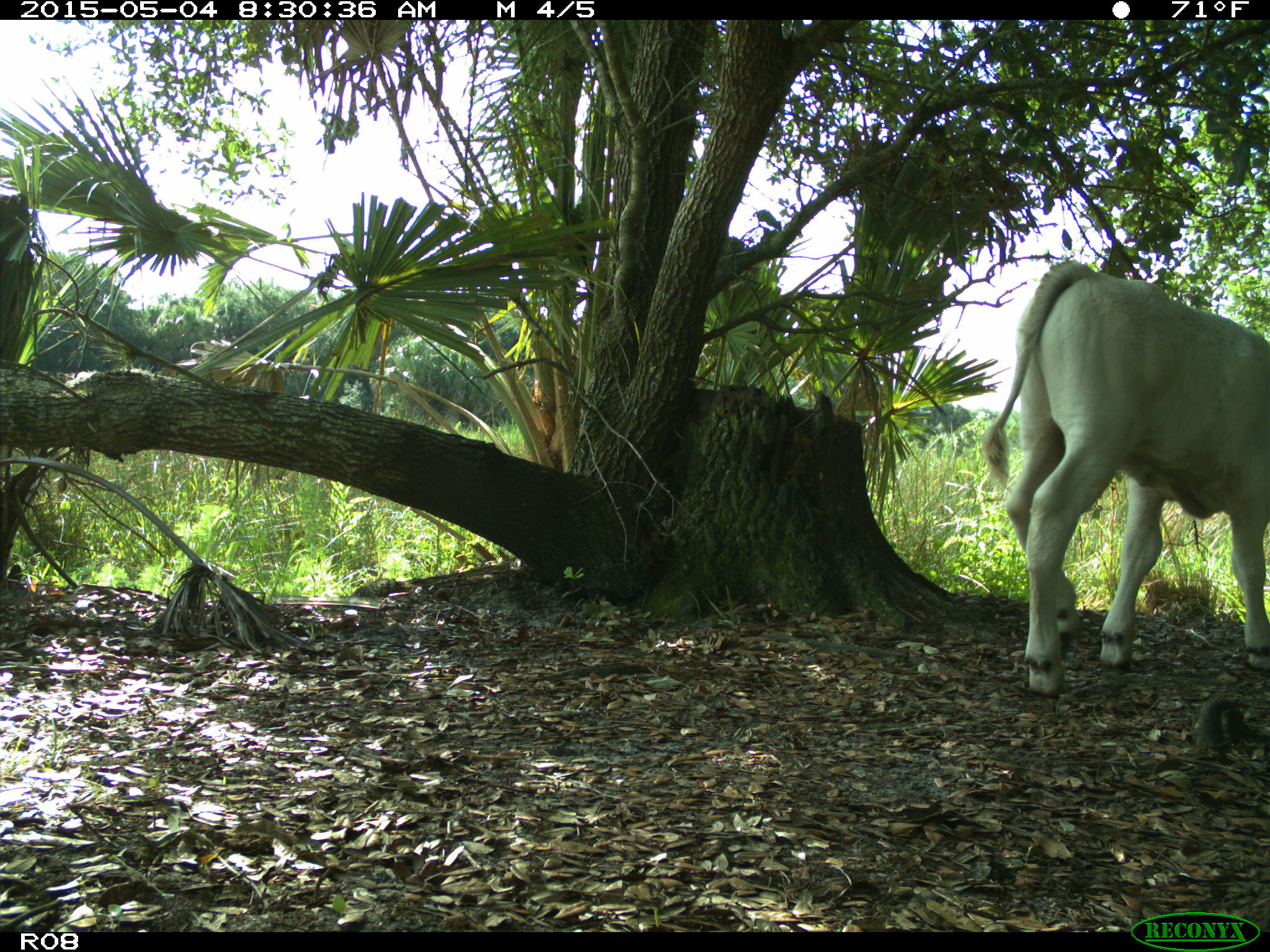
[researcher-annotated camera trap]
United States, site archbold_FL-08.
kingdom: Animalia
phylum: Chordata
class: Mammalia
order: Artiodactyla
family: Bovidae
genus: Bos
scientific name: Bos taurus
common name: domestic cow